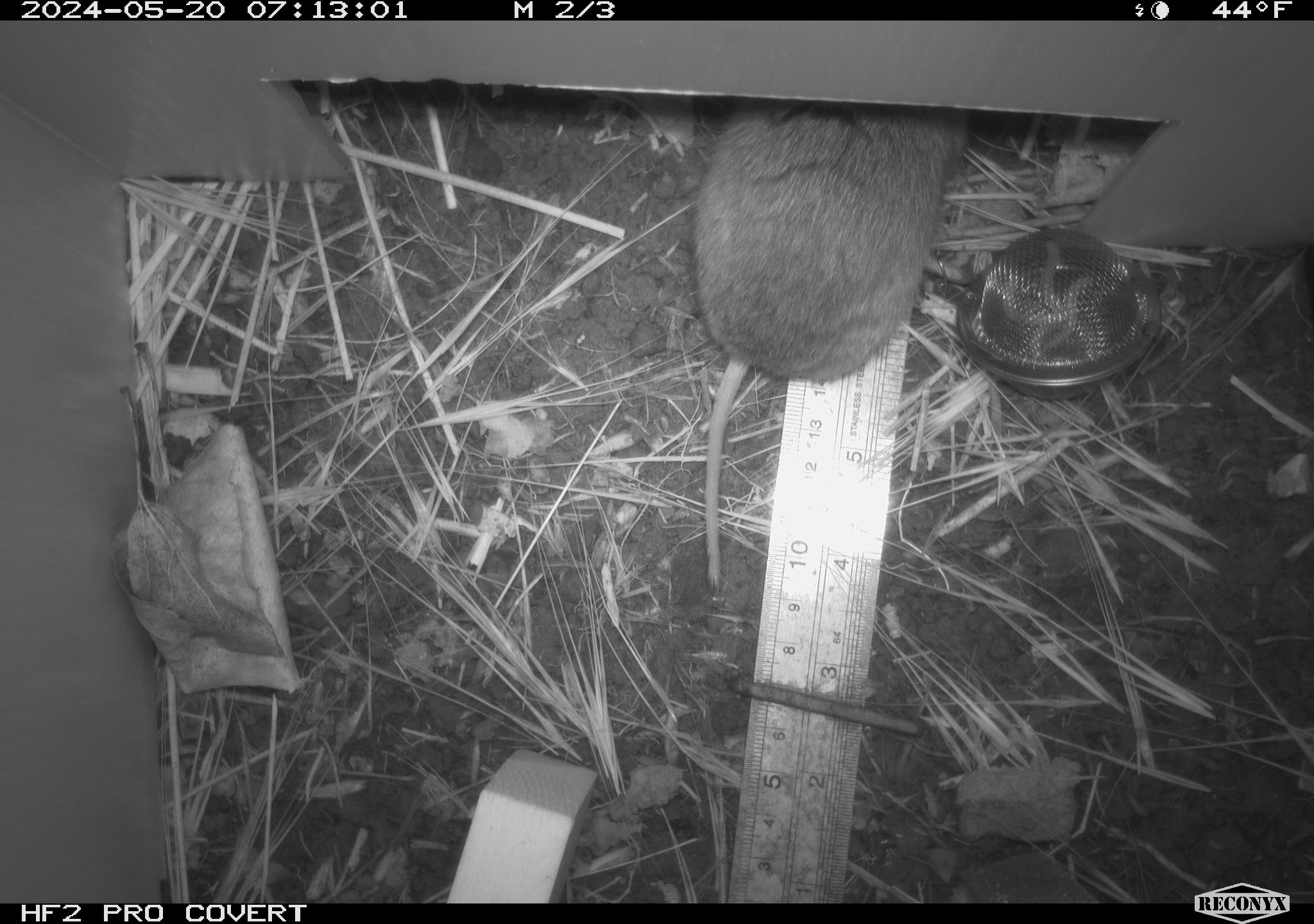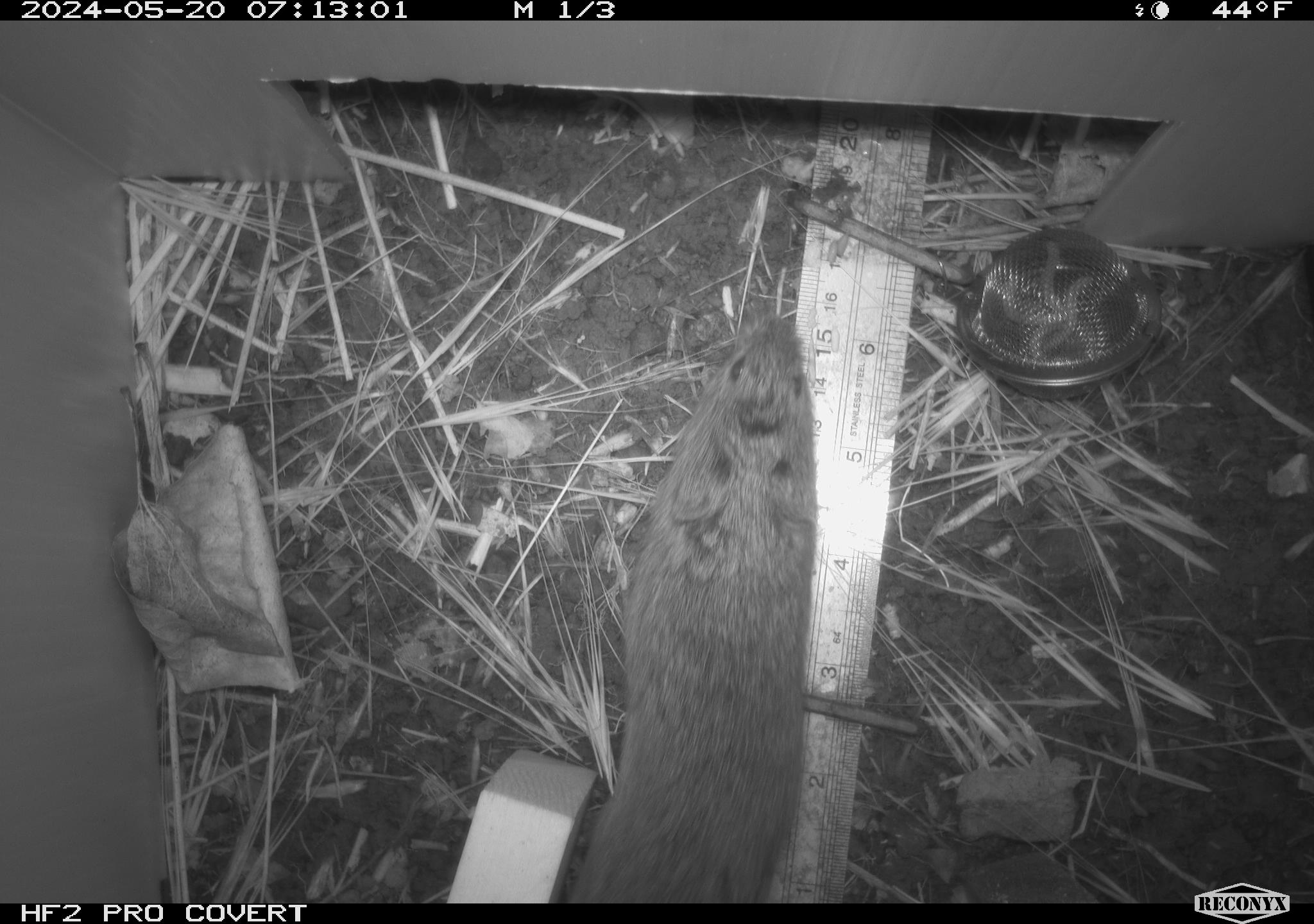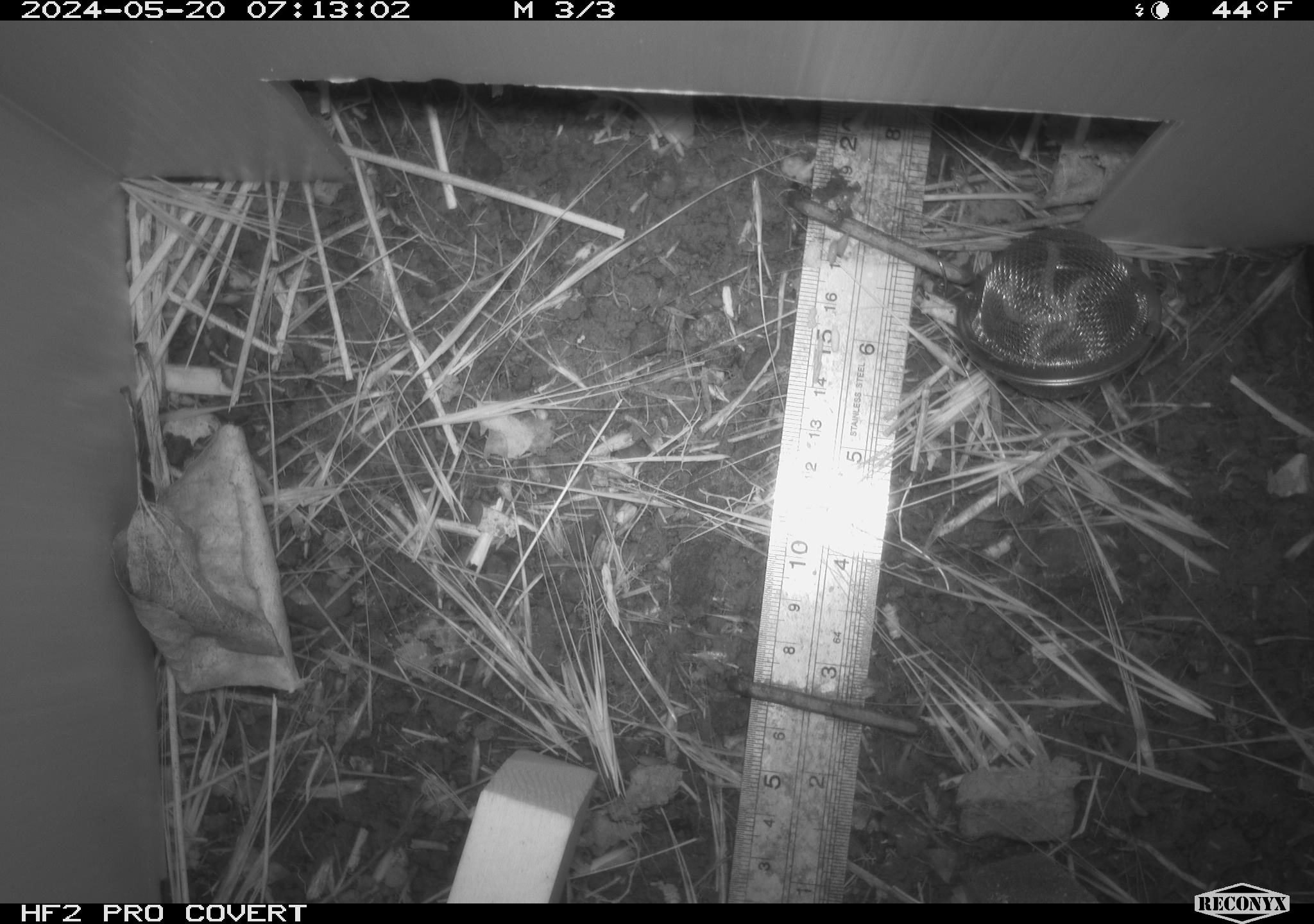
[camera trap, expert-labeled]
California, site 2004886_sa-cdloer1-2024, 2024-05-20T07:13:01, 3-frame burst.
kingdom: Animalia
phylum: Chordata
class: Mammalia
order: Rodentia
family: Cricetidae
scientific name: Arvicolinae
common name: voles, lemmings, and muskrats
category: arvicolinae subfamily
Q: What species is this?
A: Arvicolinae subfamily (voles, lemmings, and muskrats) (Arvicolinae).